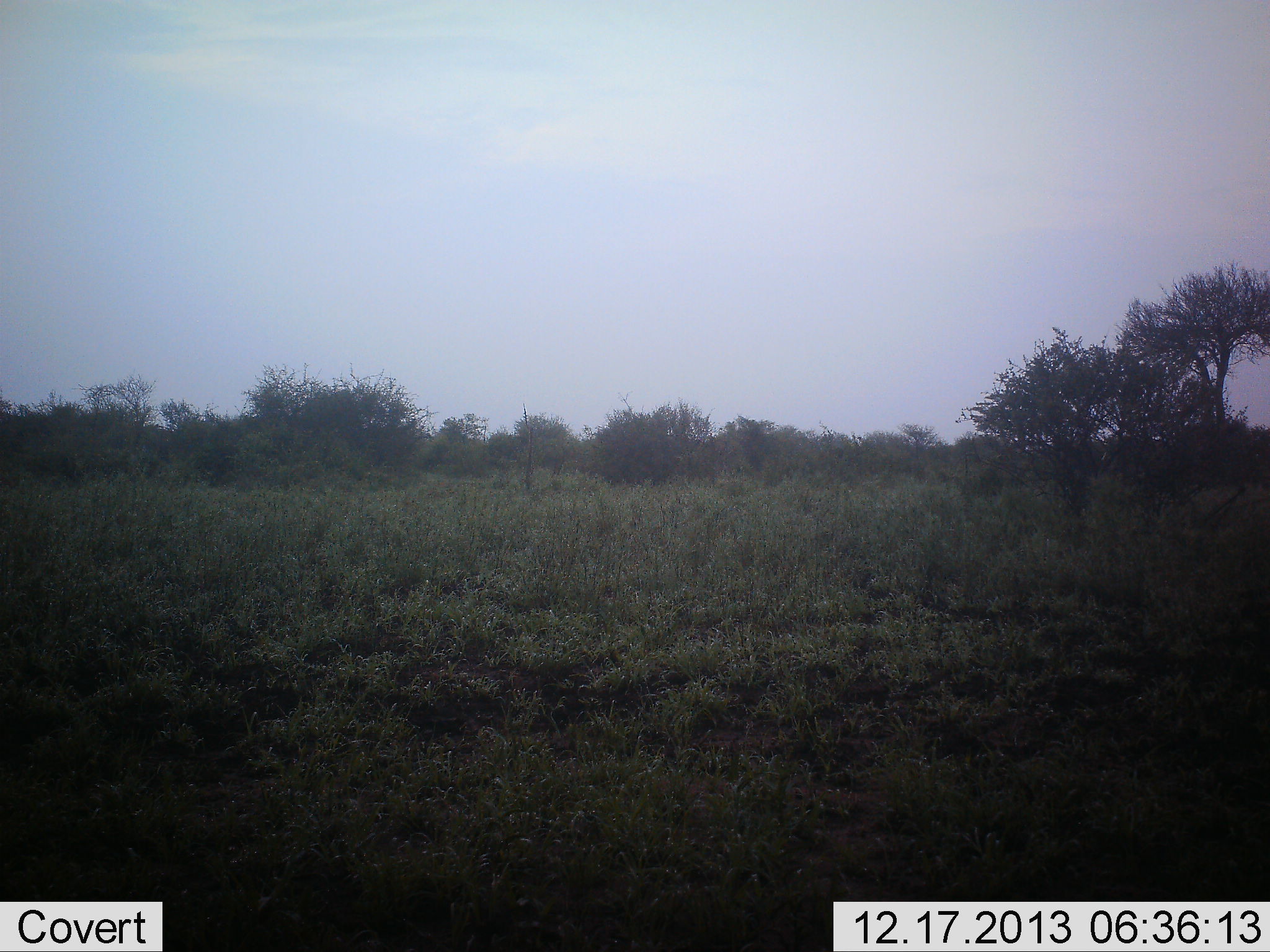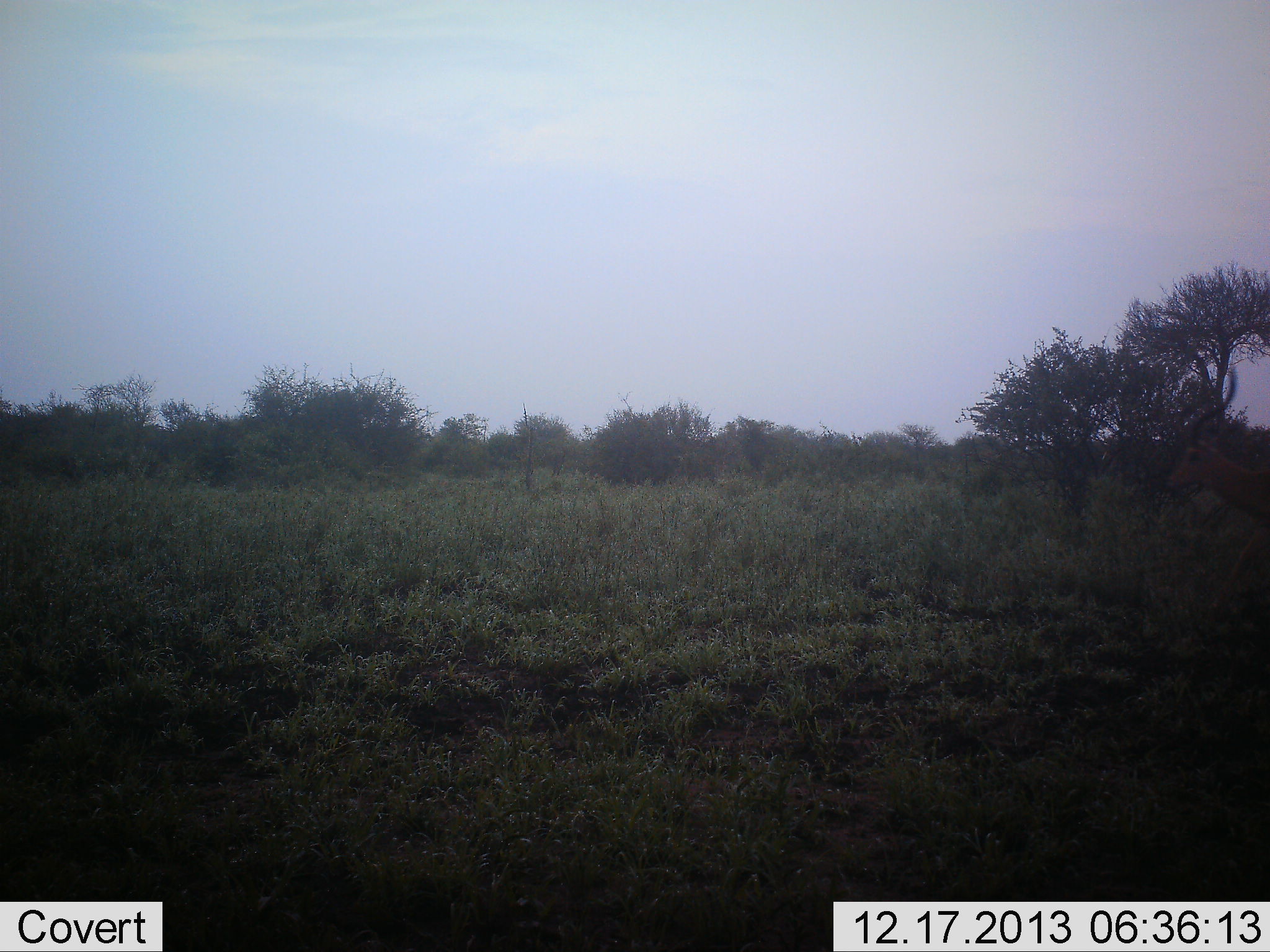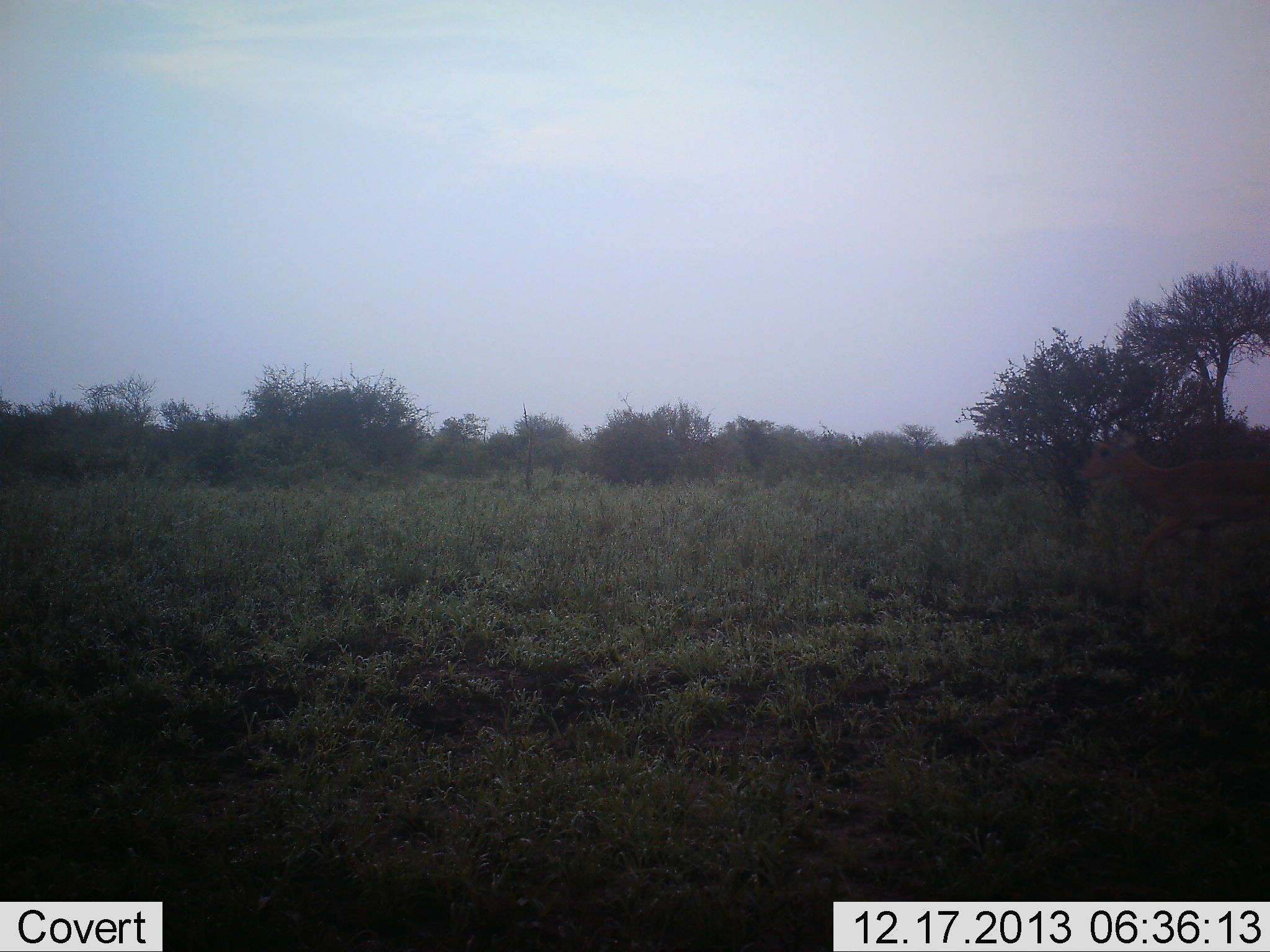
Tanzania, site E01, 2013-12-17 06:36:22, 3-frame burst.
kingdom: Animalia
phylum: Chordata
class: Mammalia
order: Artiodactyla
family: Bovidae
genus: Aepyceros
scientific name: Aepyceros melampus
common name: impala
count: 1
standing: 0%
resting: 0%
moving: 100%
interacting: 0%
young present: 0%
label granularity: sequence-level